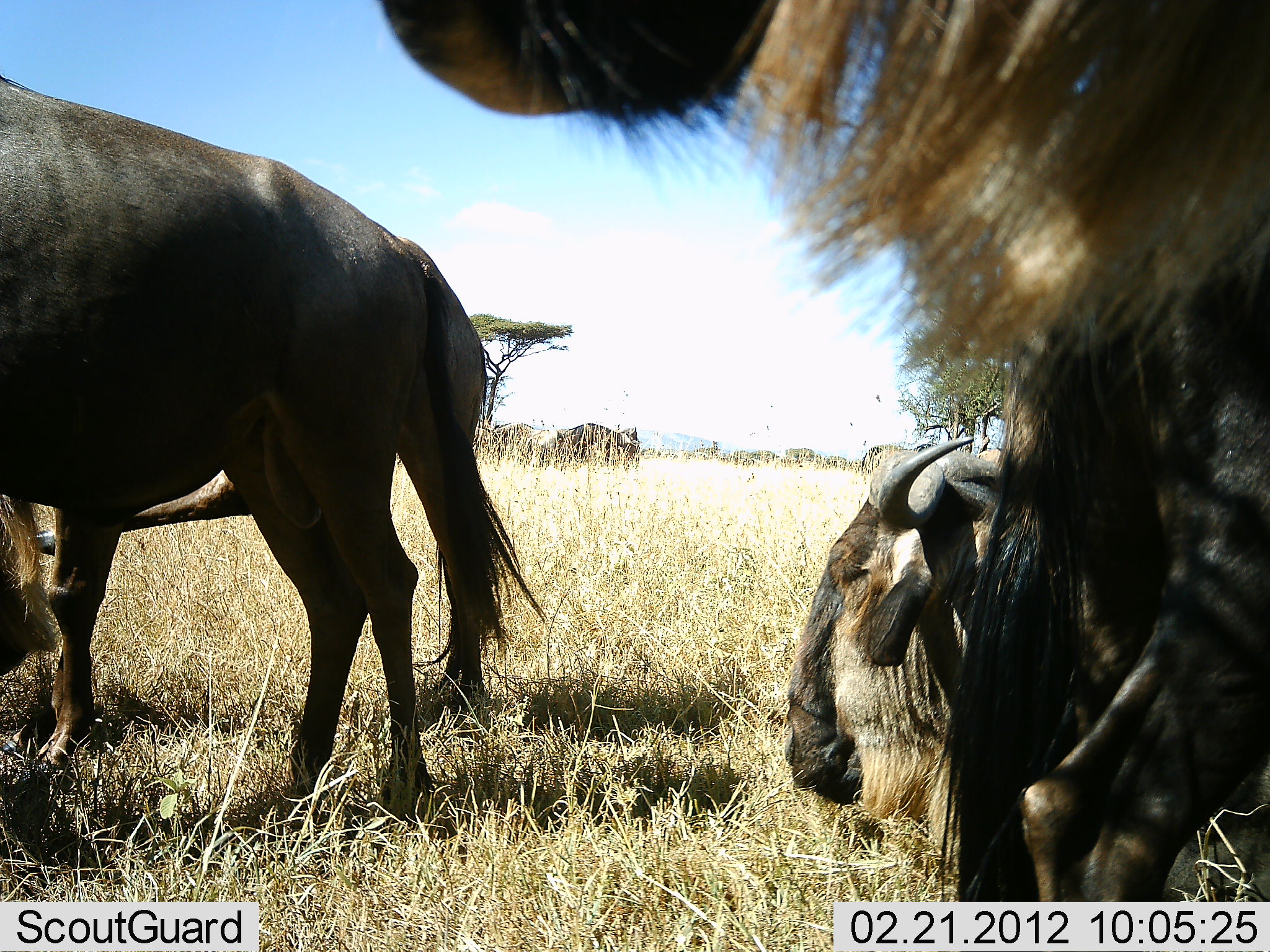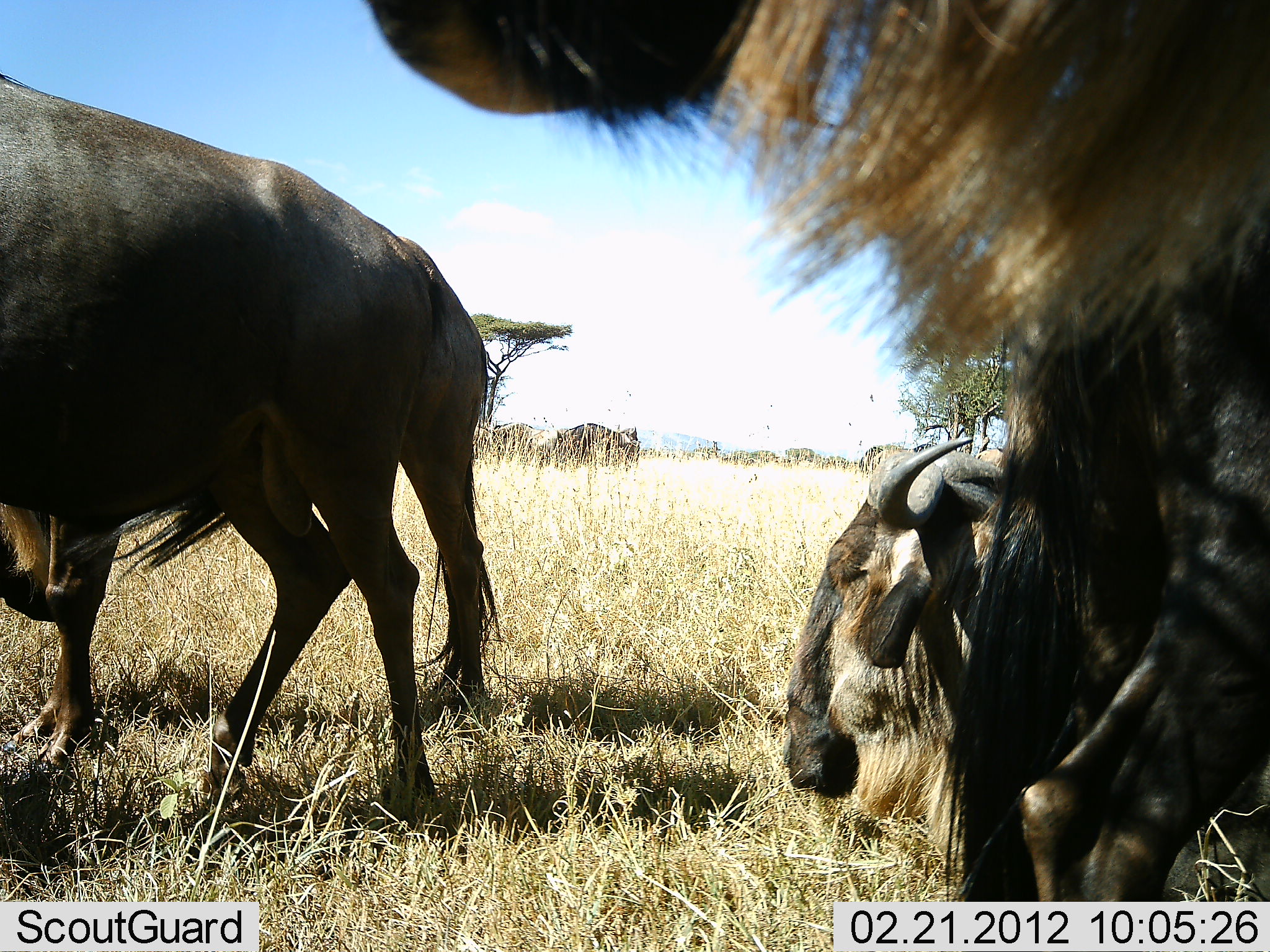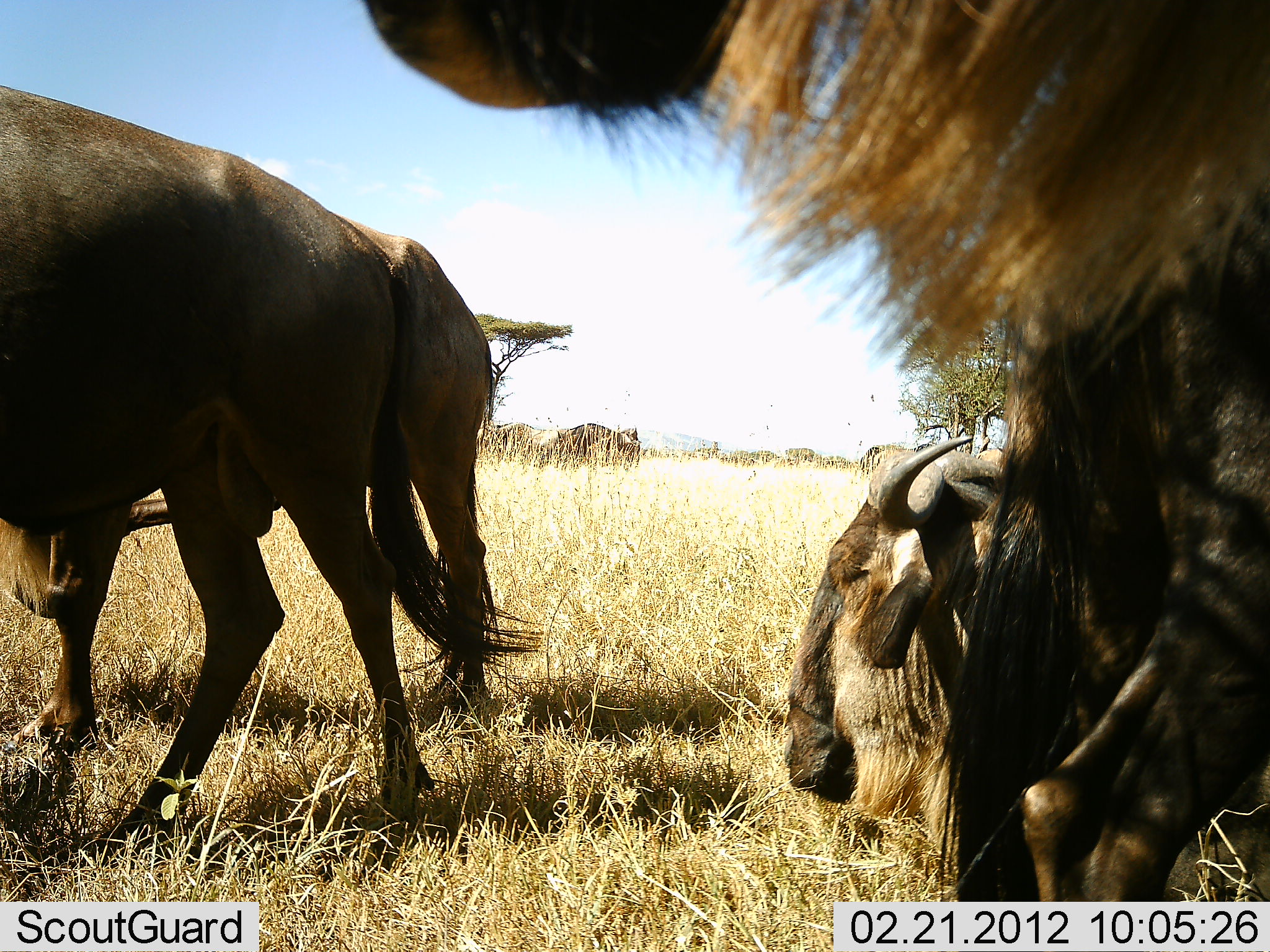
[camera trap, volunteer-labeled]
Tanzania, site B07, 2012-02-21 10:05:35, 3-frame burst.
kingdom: Animalia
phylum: Chordata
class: Mammalia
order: Artiodactyla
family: Bovidae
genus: Connochaetes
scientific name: Connochaetes taurinus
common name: blue wildebeest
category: wildebeest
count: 4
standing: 88%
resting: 76%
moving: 6%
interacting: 0%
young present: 0%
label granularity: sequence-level